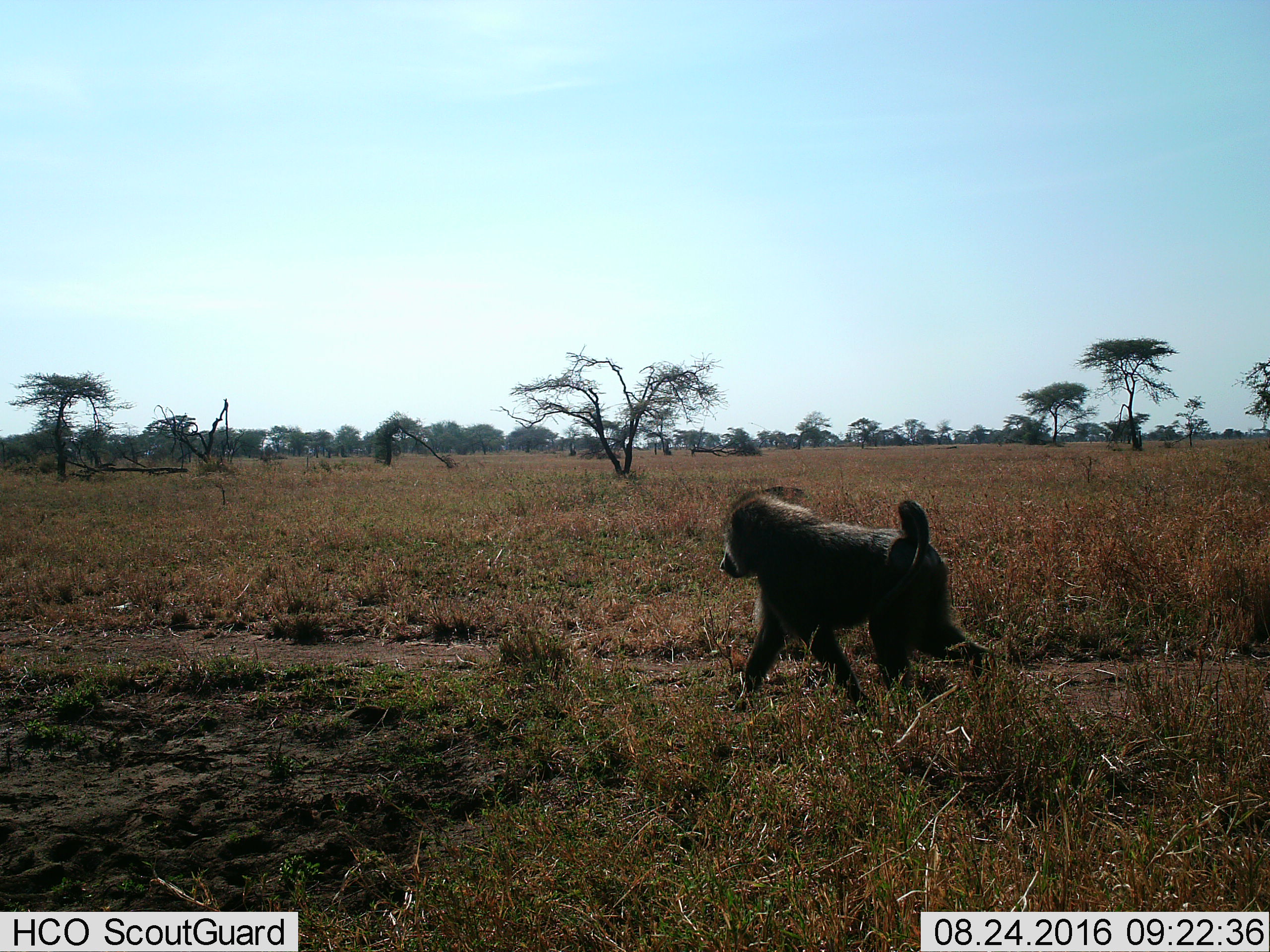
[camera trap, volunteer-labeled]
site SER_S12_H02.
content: unidentified animal